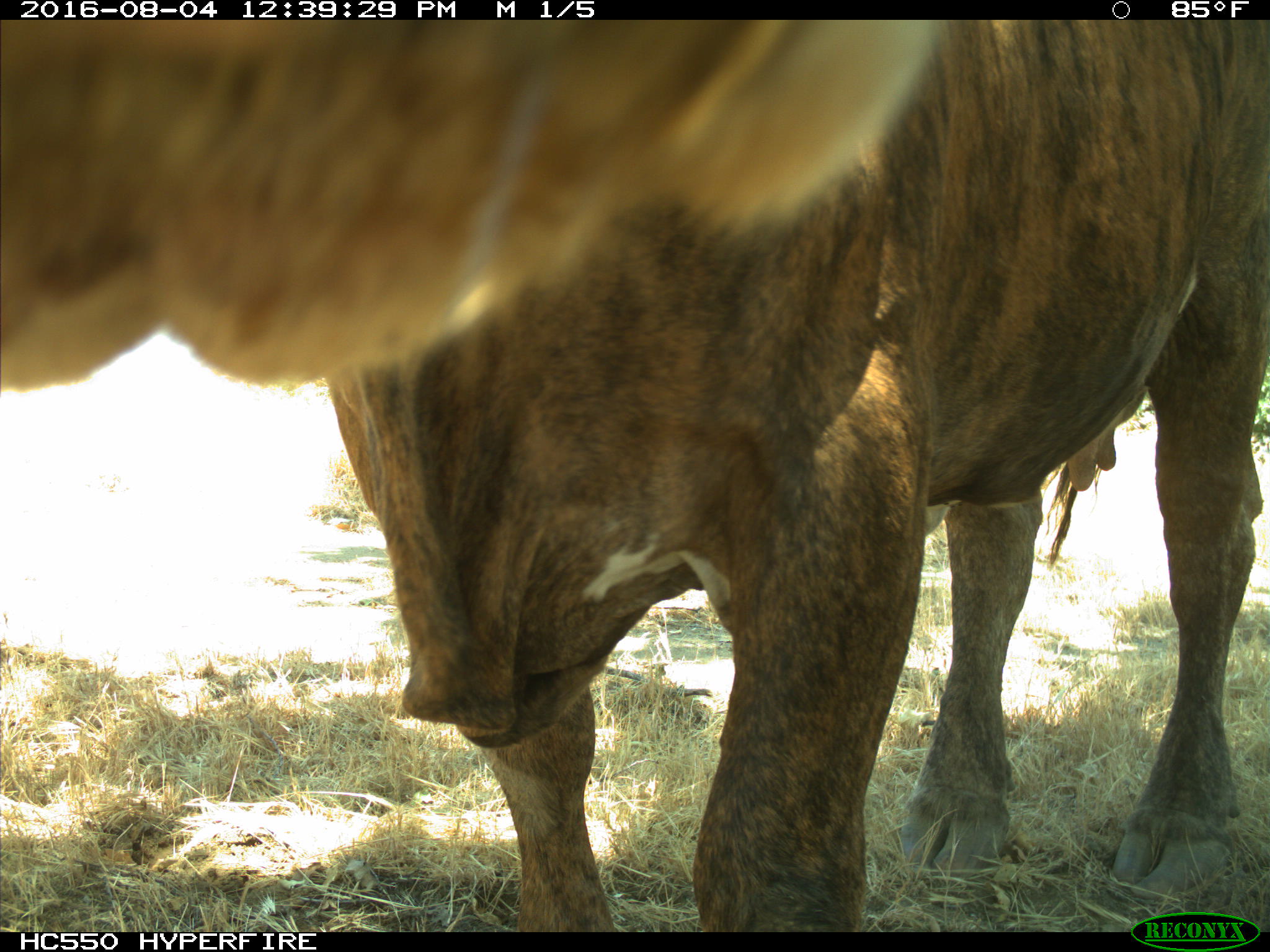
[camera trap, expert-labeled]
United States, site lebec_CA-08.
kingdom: Animalia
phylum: Chordata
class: Mammalia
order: Artiodactyla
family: Bovidae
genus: Bos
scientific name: Bos taurus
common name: domestic cow